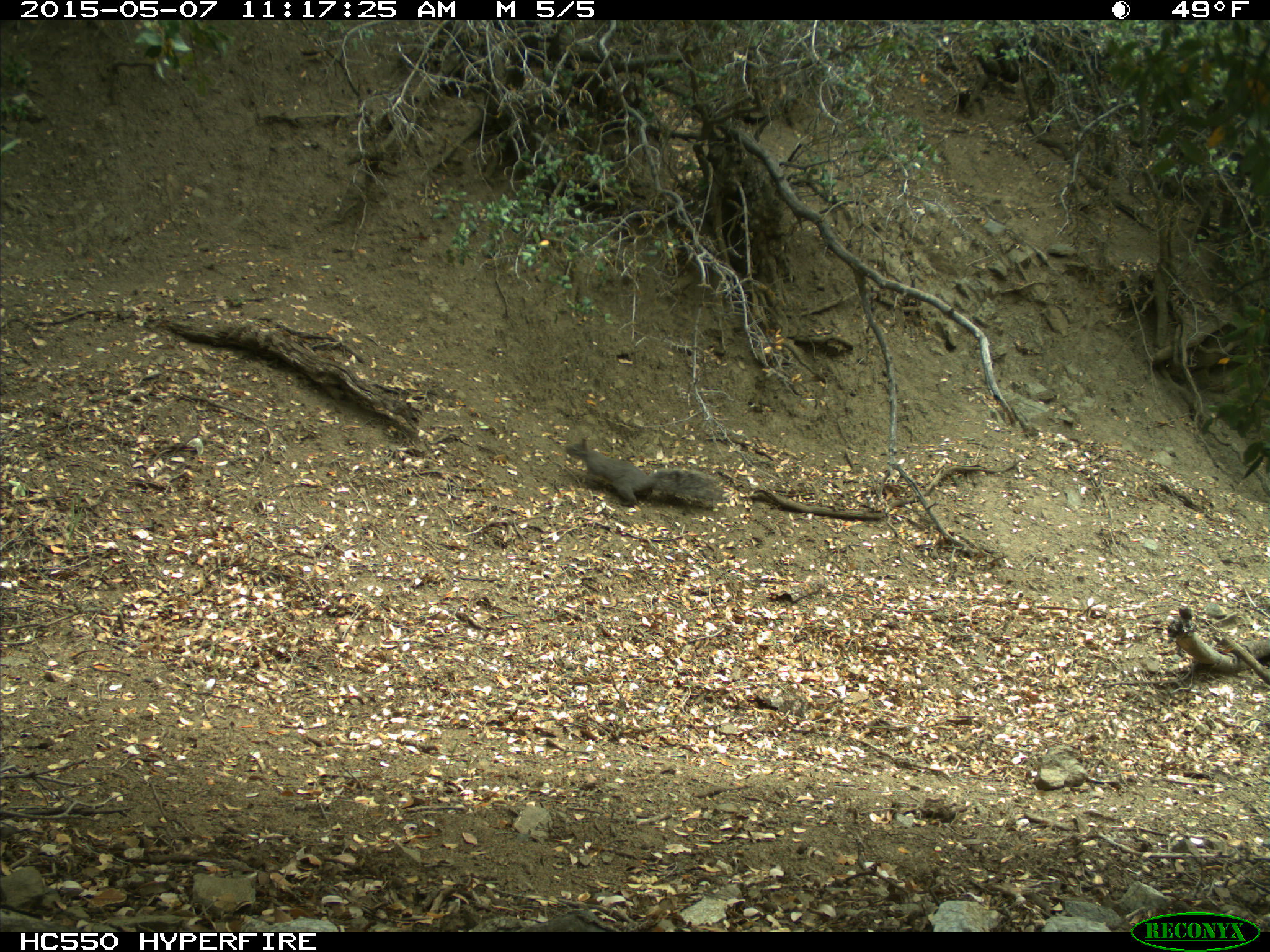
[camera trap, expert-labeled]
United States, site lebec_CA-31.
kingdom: Animalia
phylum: Chordata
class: Mammalia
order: Rodentia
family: Sciuridae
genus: Sciurus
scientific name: Sciurus carolinensis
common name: eastern gray squirrel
Sciurus carolinensis (eastern gray squirrel).